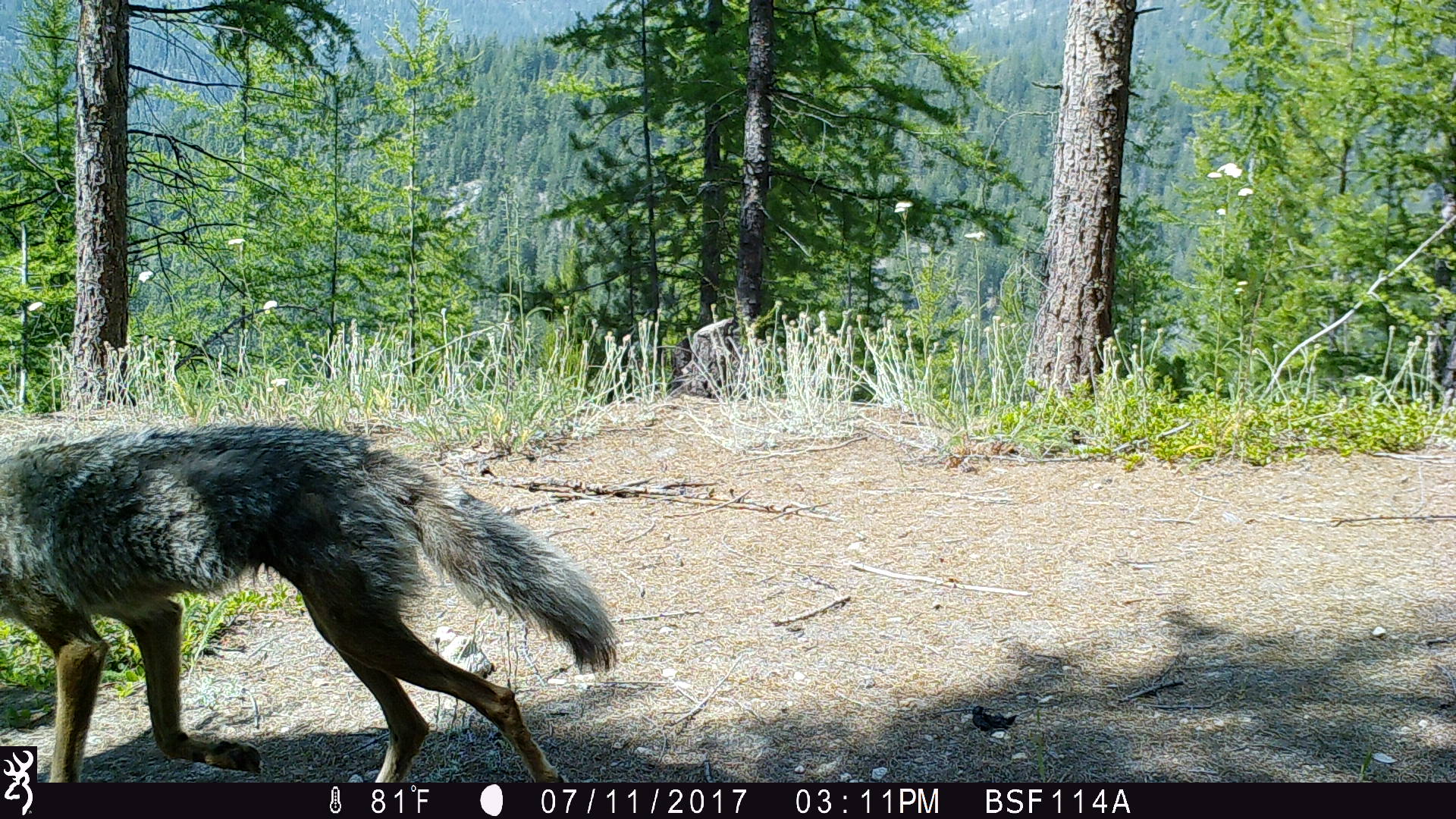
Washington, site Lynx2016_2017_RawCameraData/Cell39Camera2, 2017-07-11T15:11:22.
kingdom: Animalia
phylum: Chordata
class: Mammalia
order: Carnivora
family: Canidae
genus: Canis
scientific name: Canis latrans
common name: coyote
Canis latrans (coyote). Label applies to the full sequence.